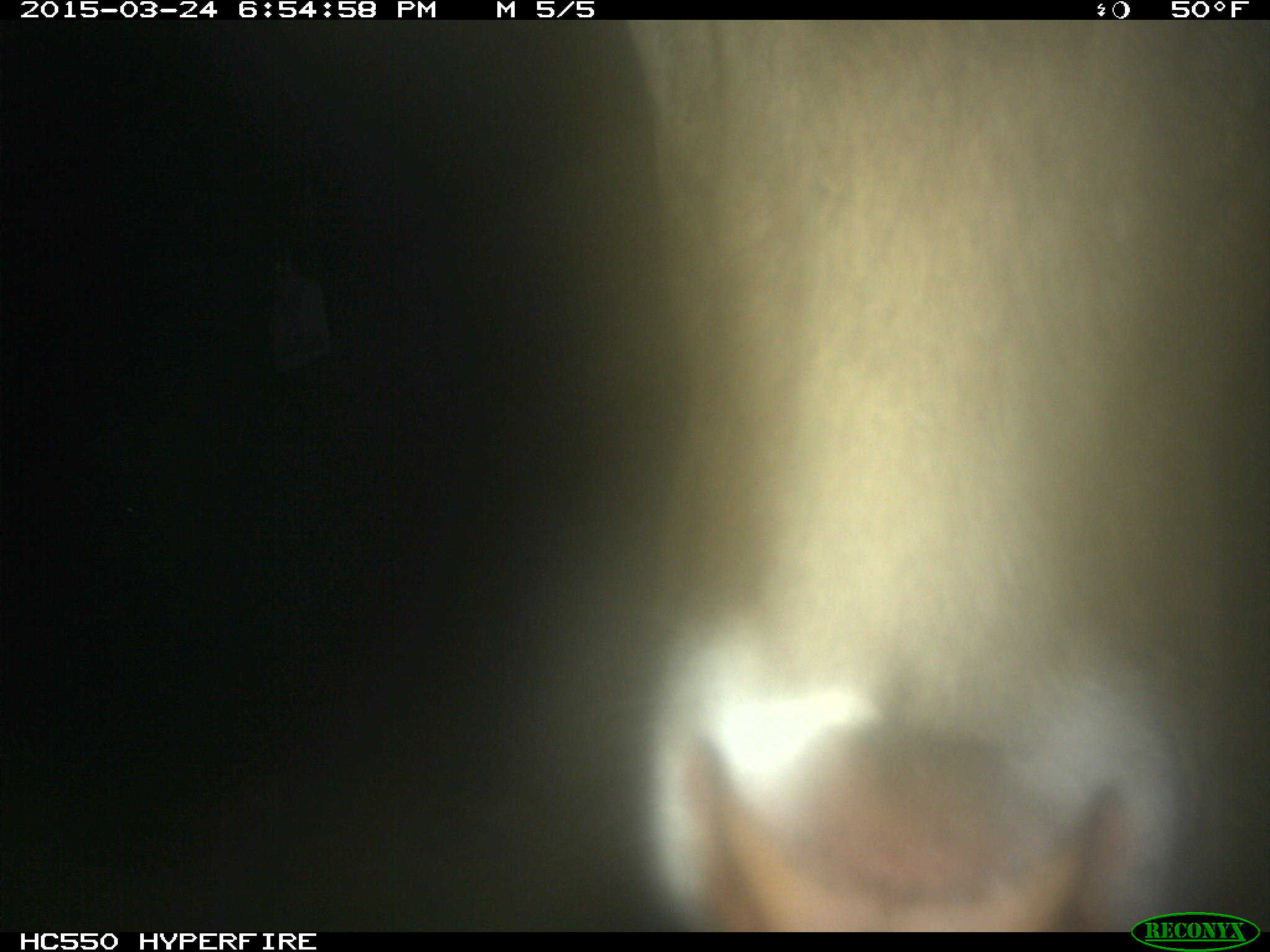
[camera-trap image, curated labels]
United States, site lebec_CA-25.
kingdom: Animalia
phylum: Chordata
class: Mammalia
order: Artiodactyla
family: Bovidae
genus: Bos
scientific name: Bos taurus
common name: domestic cow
Bos taurus (domestic cow).